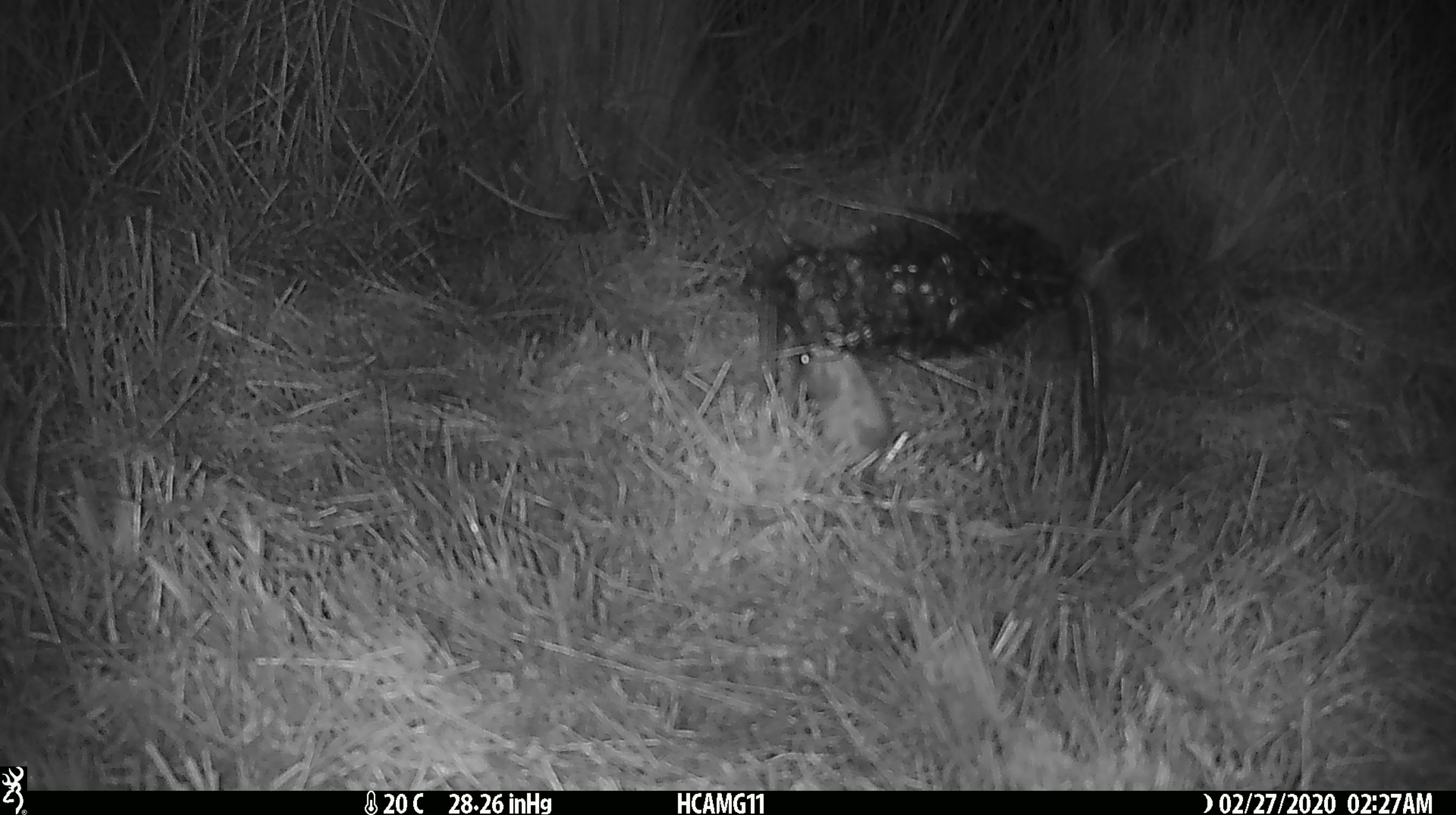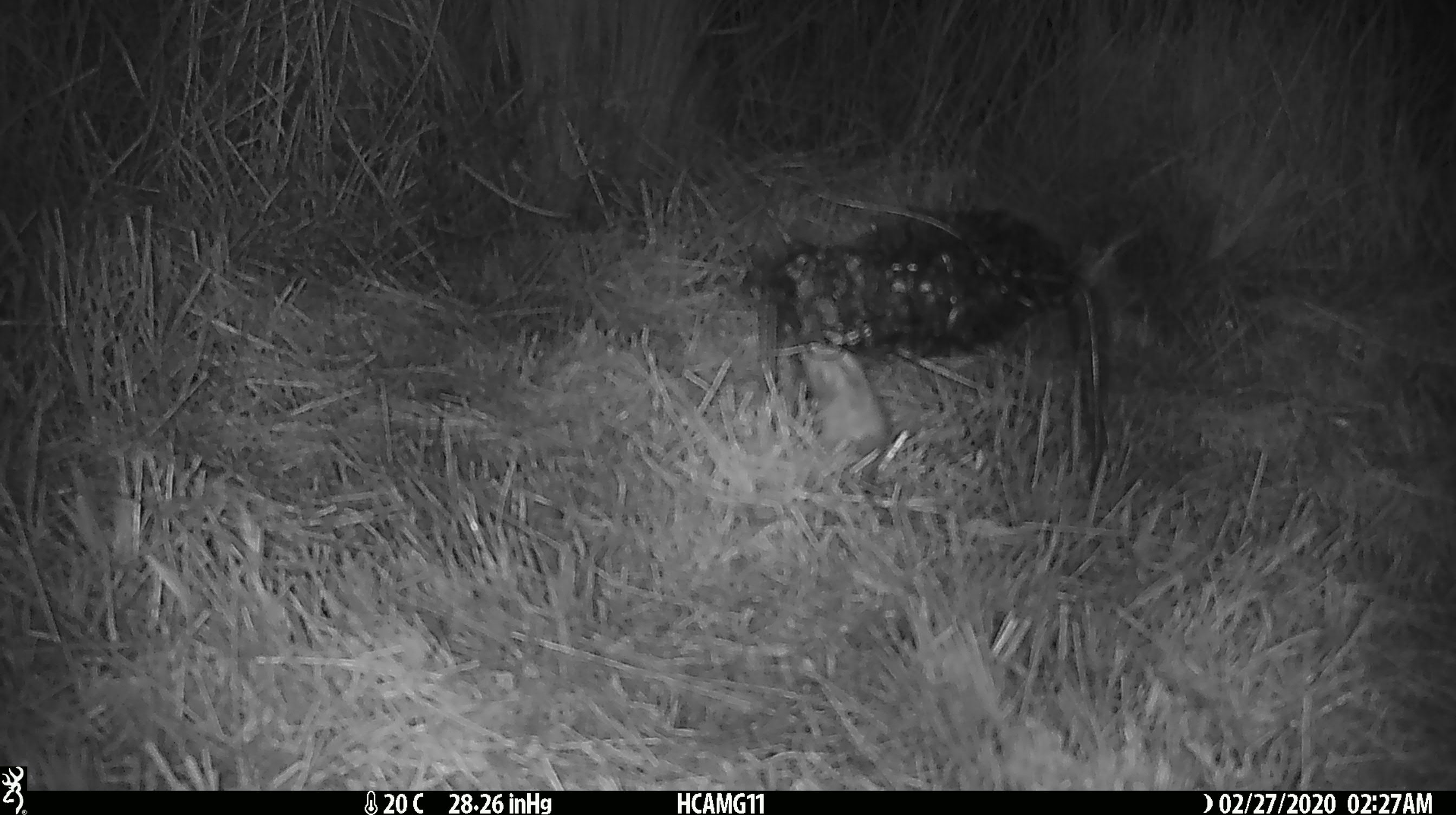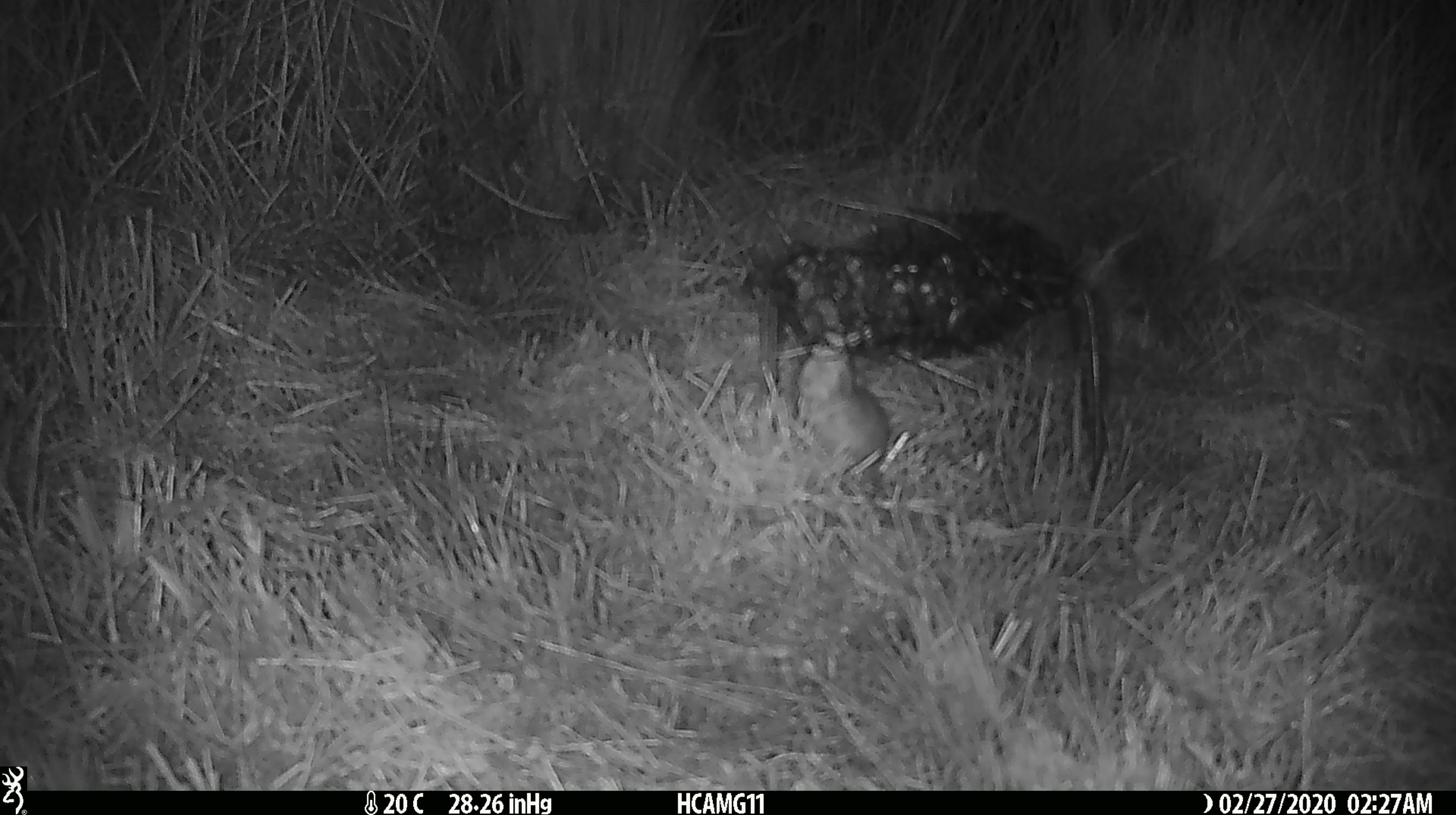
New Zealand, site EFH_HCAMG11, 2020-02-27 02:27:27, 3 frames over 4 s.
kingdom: Animalia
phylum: Chordata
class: Mammalia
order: Rodentia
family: Muridae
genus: Mus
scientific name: Mus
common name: mouse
Mouse (Mus).